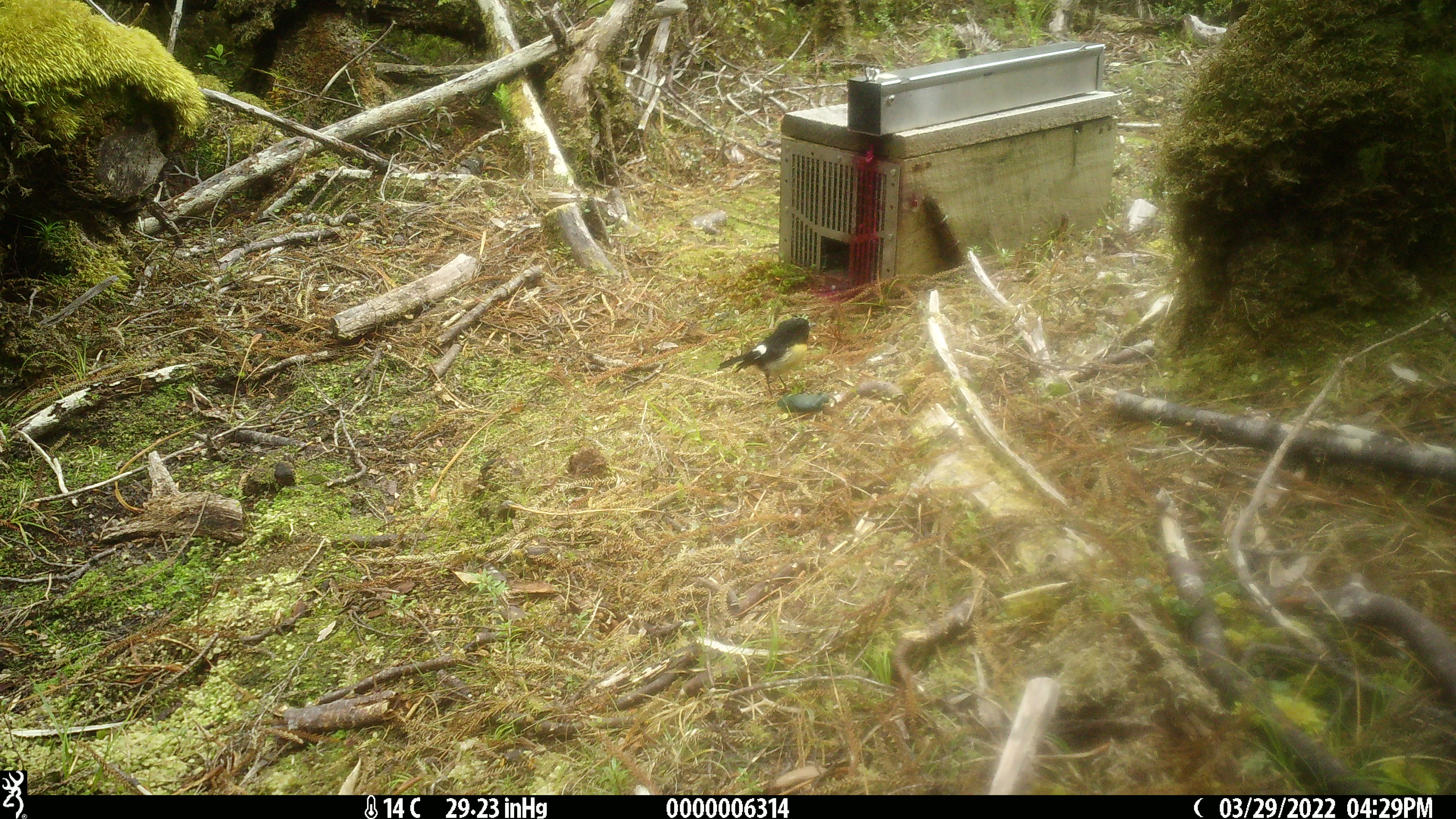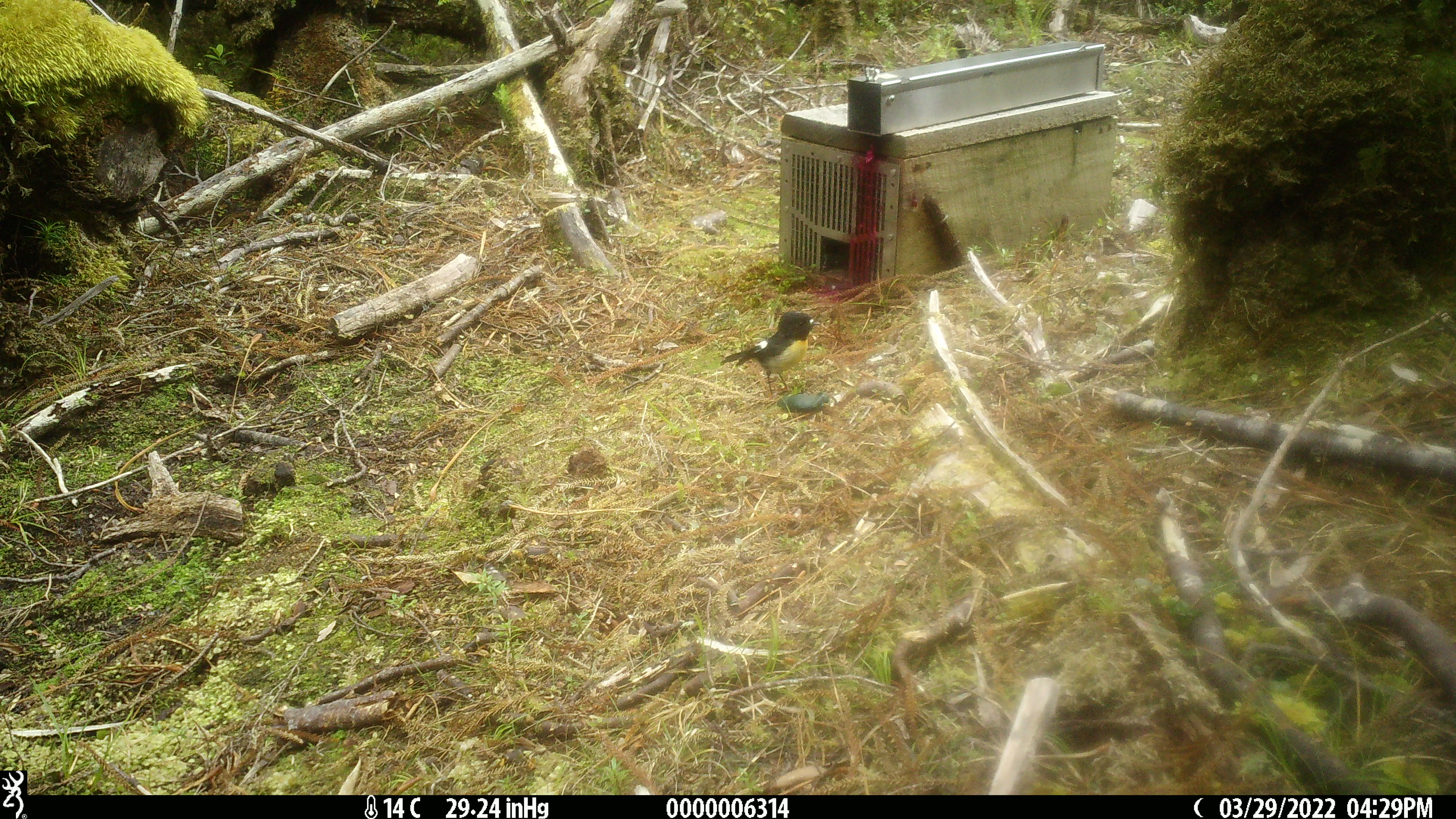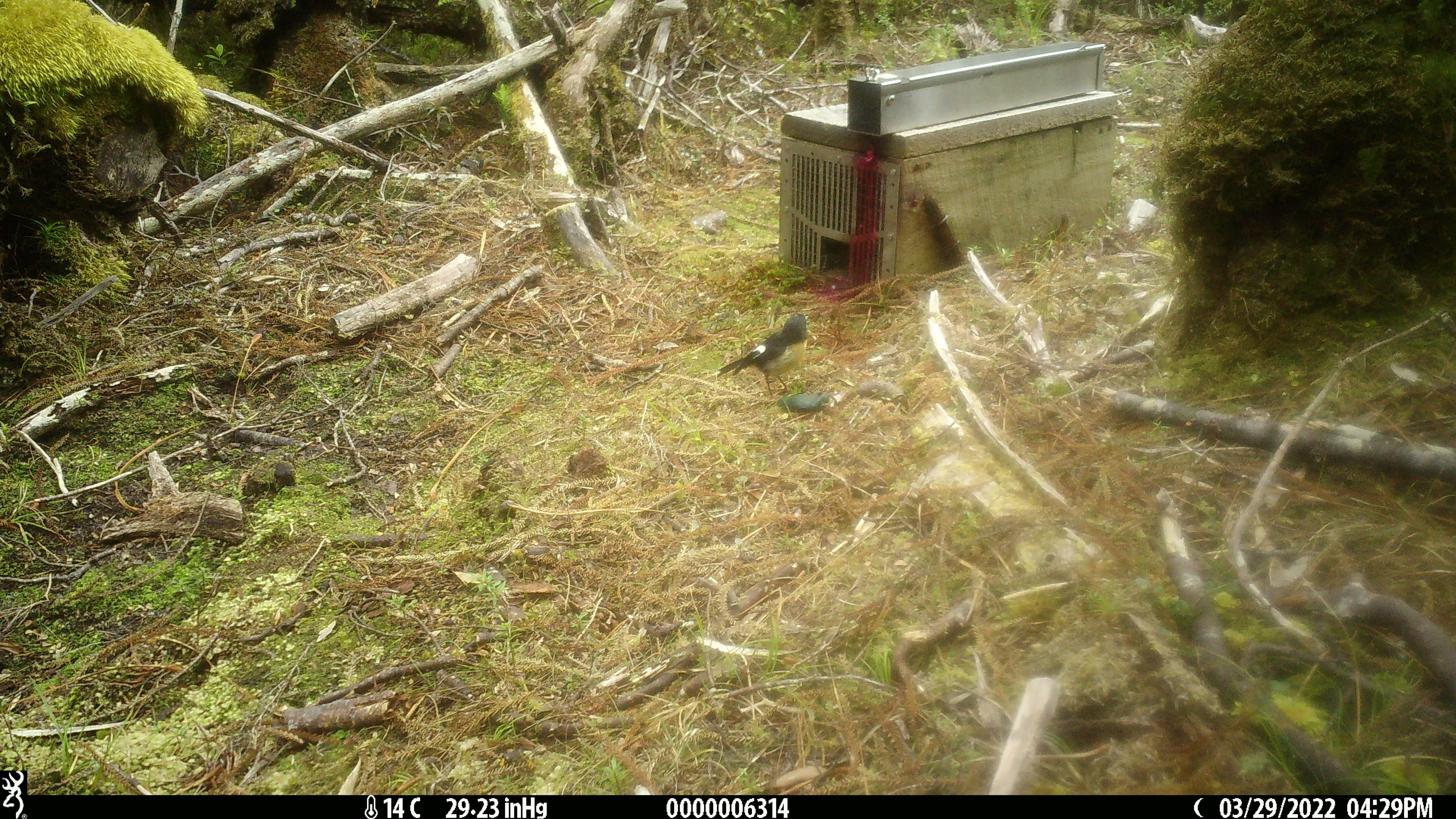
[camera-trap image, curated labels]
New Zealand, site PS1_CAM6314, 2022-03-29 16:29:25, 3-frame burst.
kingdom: Animalia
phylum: Chordata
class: Aves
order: Passeriformes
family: Petroicidae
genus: Petroica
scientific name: Petroica macrocephala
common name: tomtit